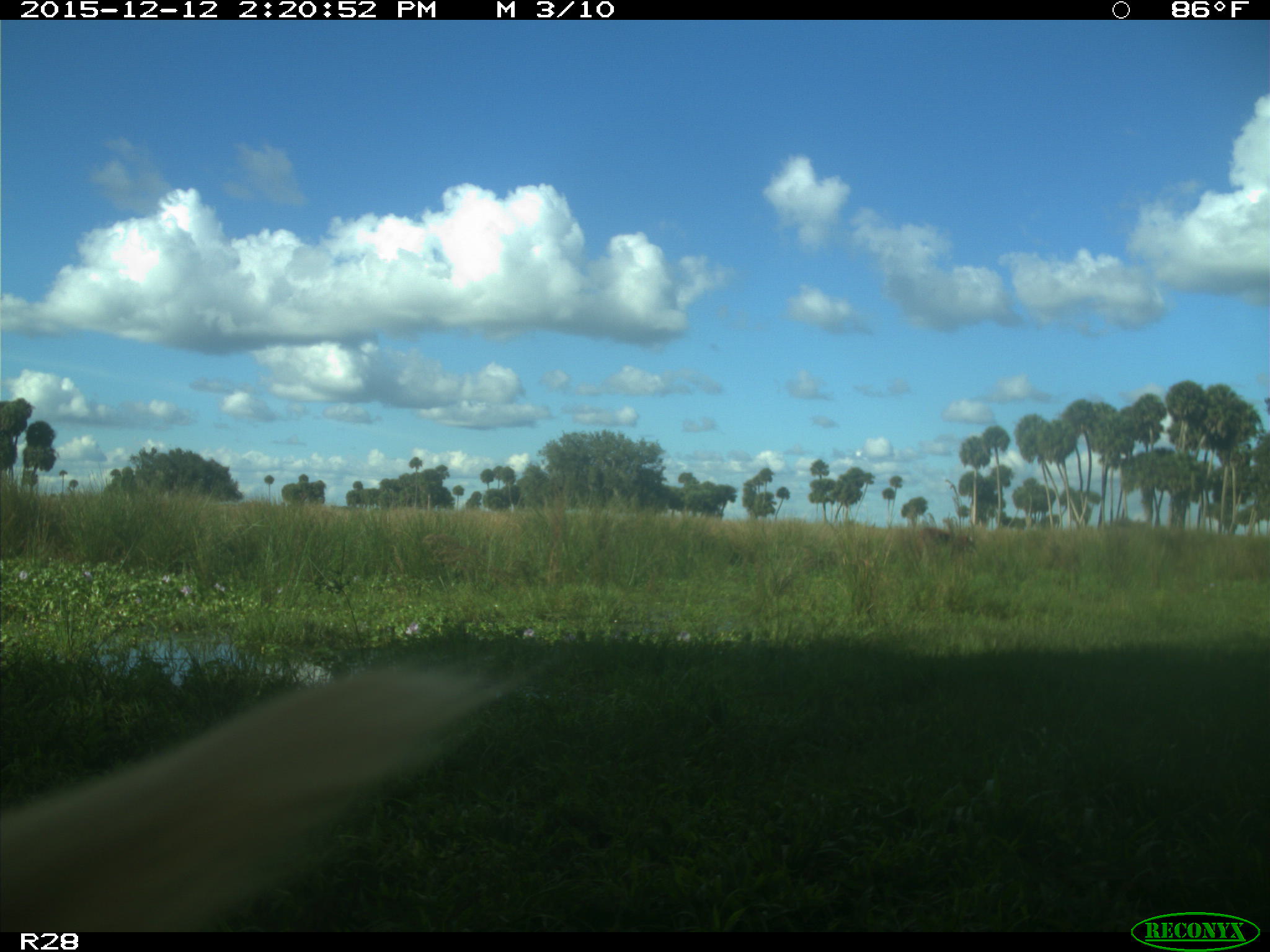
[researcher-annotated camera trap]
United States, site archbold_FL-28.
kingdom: Animalia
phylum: Chordata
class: Mammalia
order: Artiodactyla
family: Bovidae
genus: Bos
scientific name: Bos taurus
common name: domestic cow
Bos taurus (domestic cow).